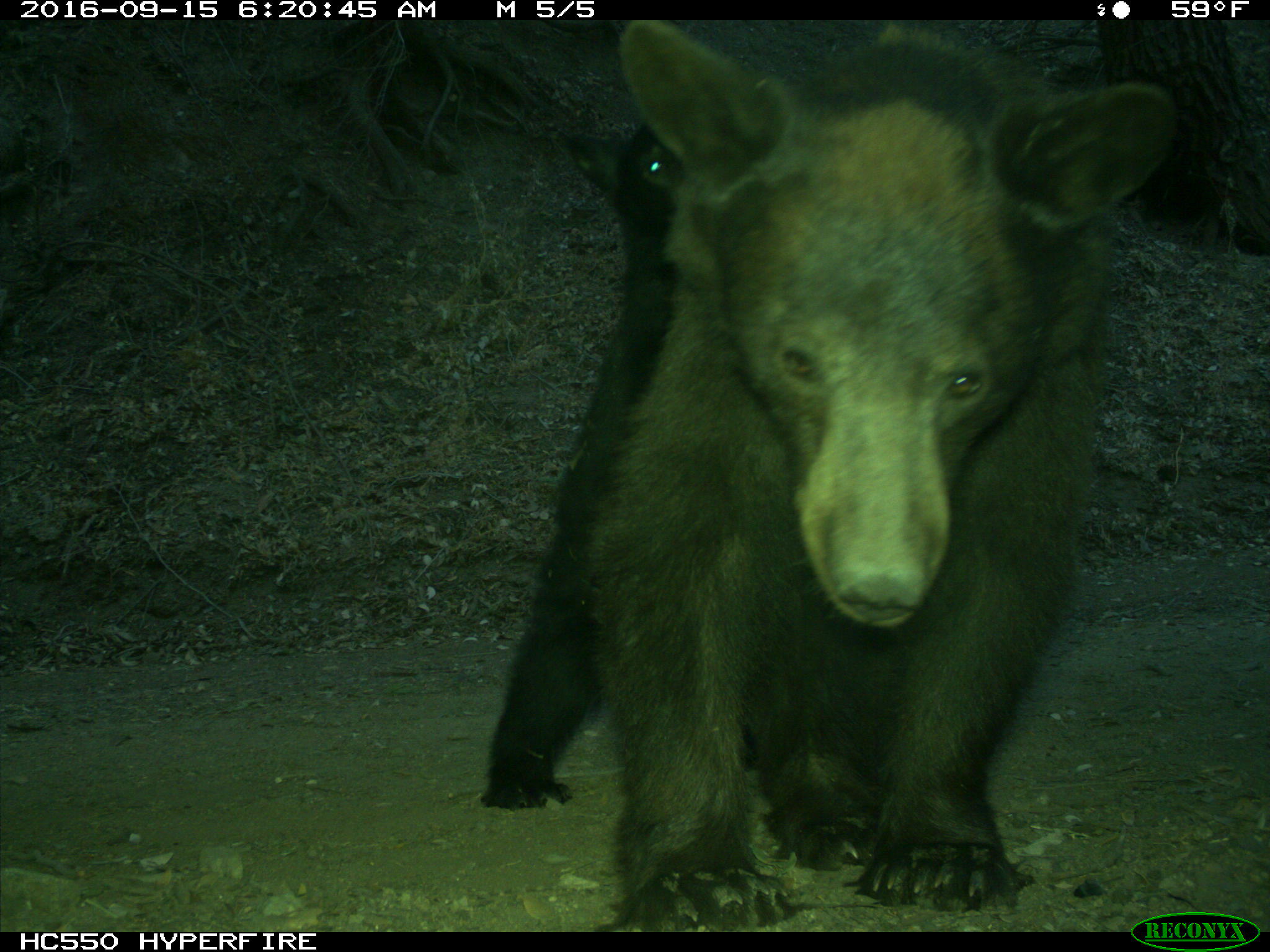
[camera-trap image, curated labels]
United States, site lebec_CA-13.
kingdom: Animalia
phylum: Chordata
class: Mammalia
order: Carnivora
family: Ursidae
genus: Ursus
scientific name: Ursus americanus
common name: american black bear